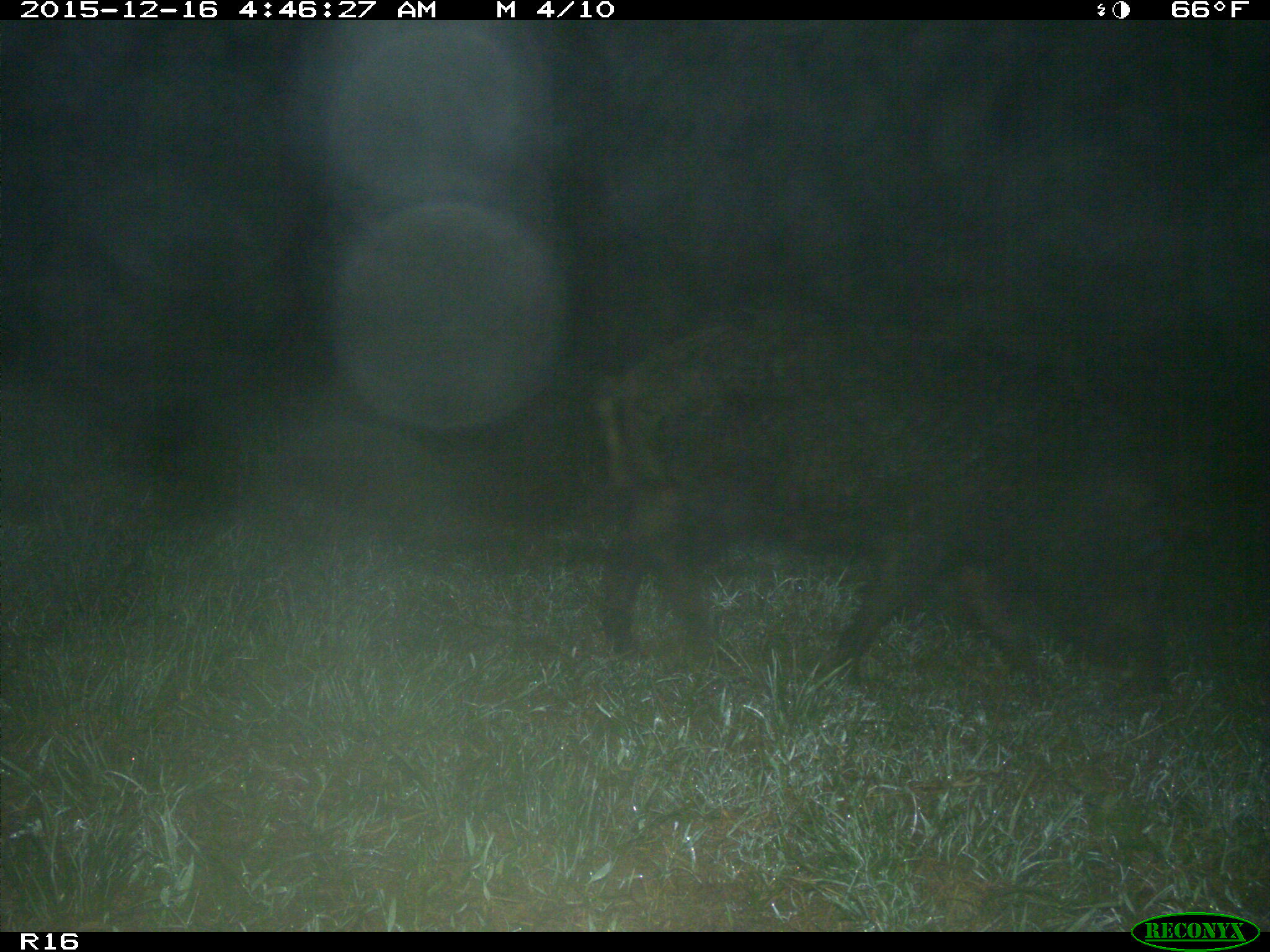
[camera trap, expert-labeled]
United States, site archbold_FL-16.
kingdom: Animalia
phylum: Chordata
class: Mammalia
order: Artiodactyla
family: Suidae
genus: Sus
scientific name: Sus scrofa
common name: wild boar